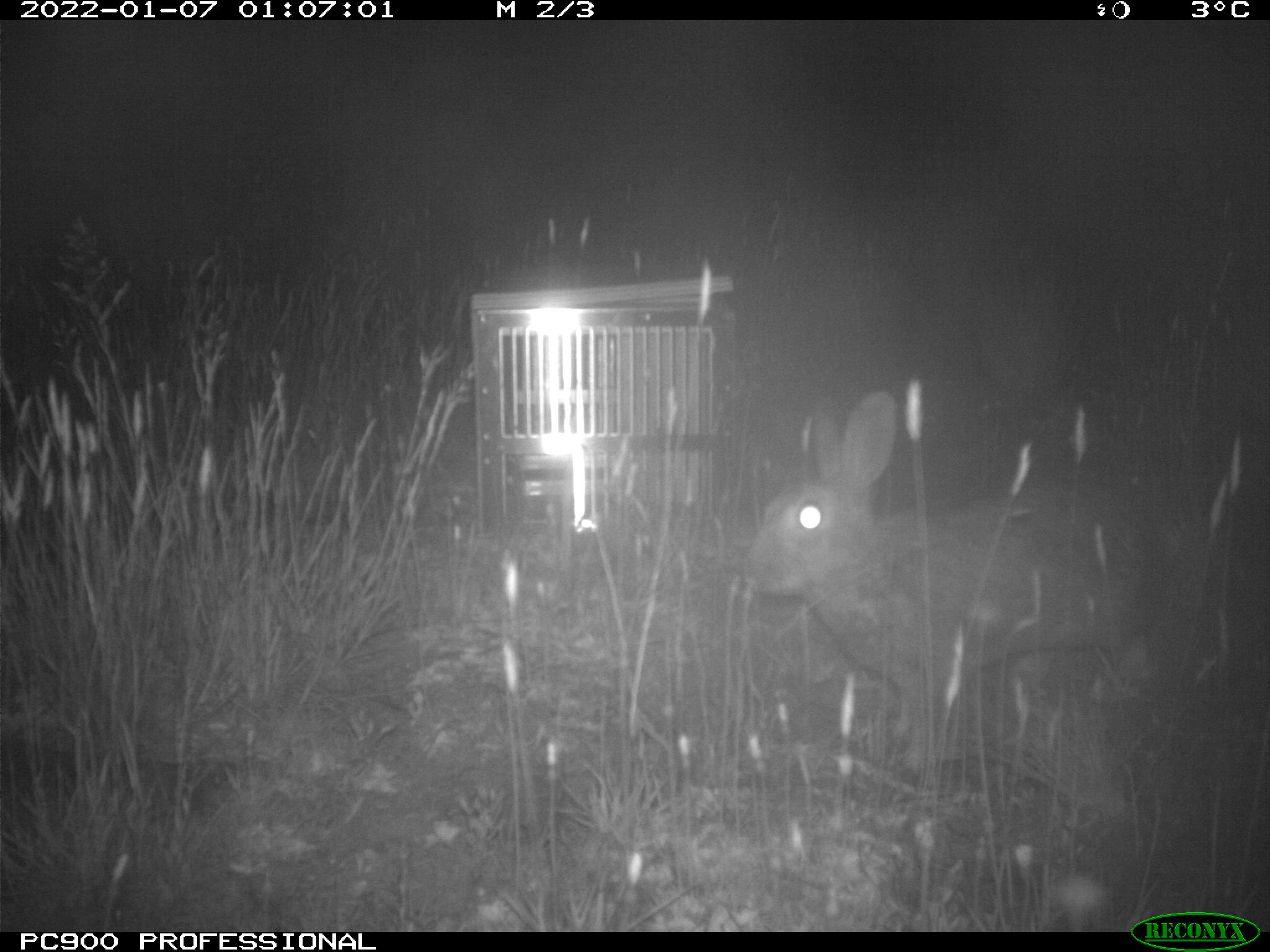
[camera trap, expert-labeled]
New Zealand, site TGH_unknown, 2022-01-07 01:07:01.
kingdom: Animalia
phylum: Chordata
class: Mammalia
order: Lagomorpha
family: Leporidae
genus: Oryctolagus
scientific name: Oryctolagus cuniculus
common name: european rabbit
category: rabbit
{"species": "rabbit (european rabbit) (Oryctolagus cuniculus)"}